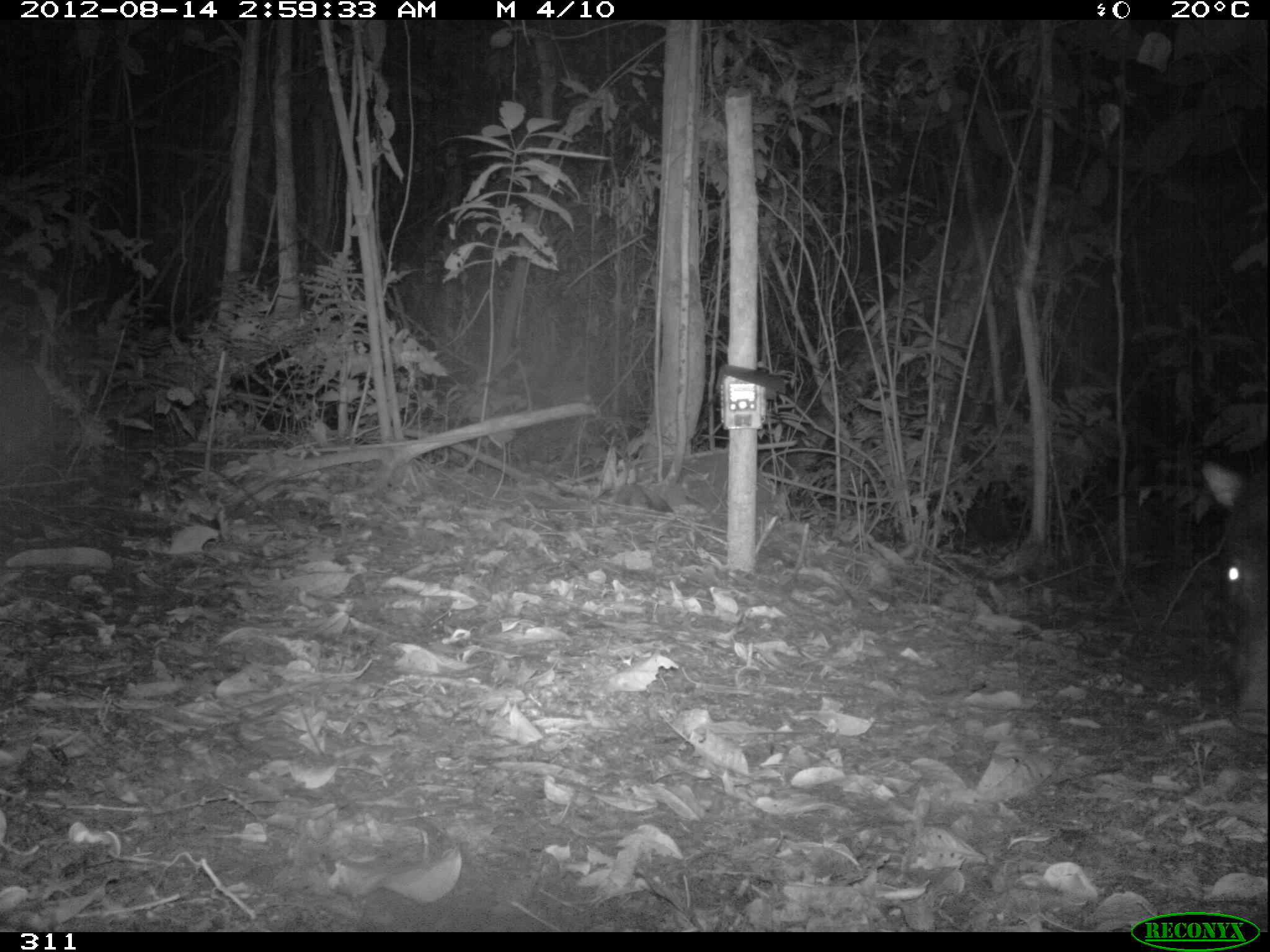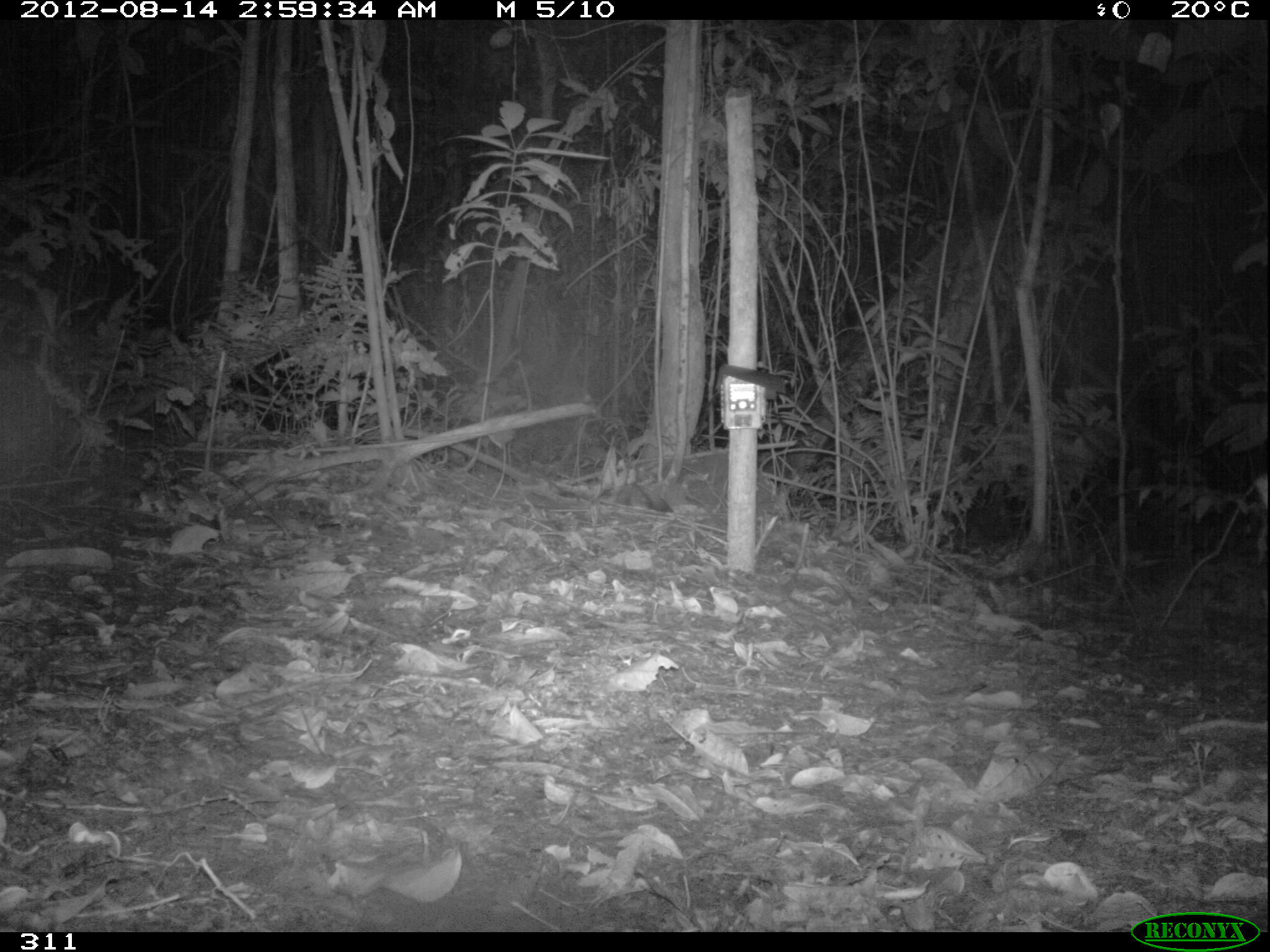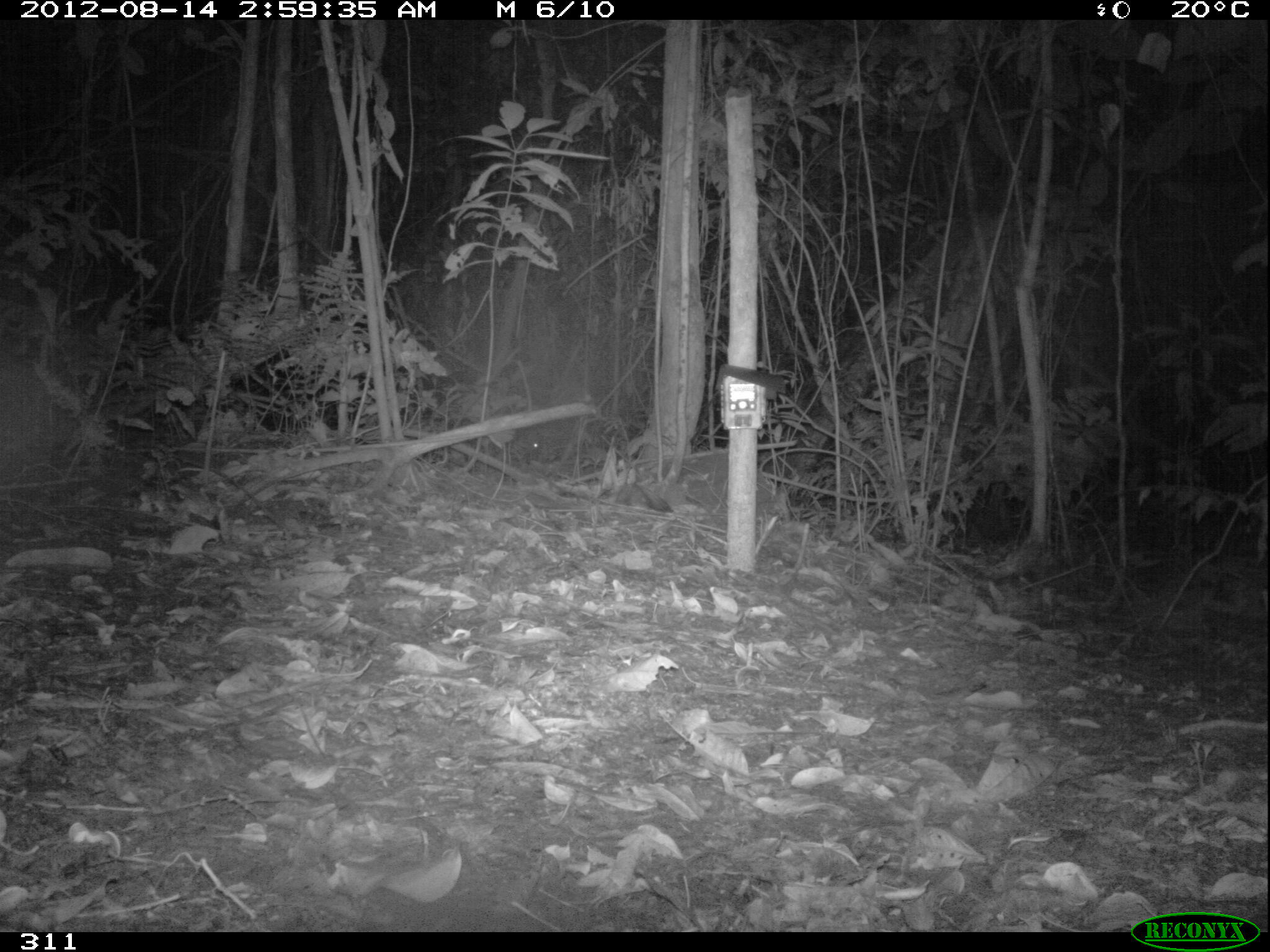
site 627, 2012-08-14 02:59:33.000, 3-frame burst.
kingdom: Animalia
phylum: Chordata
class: Mammalia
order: Artiodactyla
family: Tayassuidae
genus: Tayassu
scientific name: Tayassu pecari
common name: white-lipped peccary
Tayassu pecari (white-lipped peccary).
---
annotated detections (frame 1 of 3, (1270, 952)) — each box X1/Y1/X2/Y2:
tayassu pecari: 1201/459/1267/735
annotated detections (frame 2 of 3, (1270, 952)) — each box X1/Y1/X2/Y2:
tayassu pecari: 1252/473/1268/509